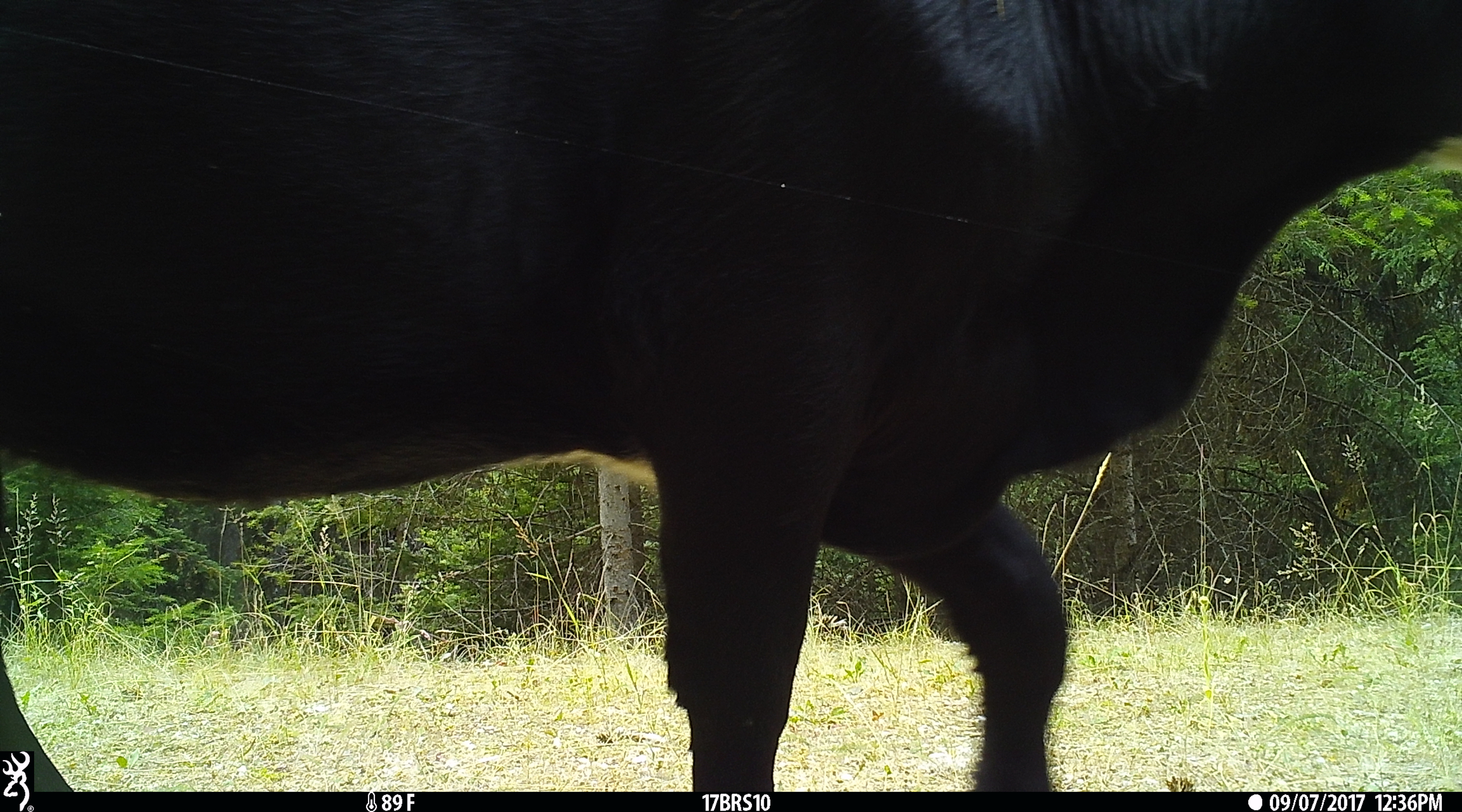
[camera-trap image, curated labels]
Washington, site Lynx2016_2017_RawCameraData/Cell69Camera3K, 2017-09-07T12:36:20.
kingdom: Animalia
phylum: Chordata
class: Mammalia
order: Artiodactyla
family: Bovidae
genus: Bos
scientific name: Bos taurus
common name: domestic cattle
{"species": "domestic cattle (Bos taurus)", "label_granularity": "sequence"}